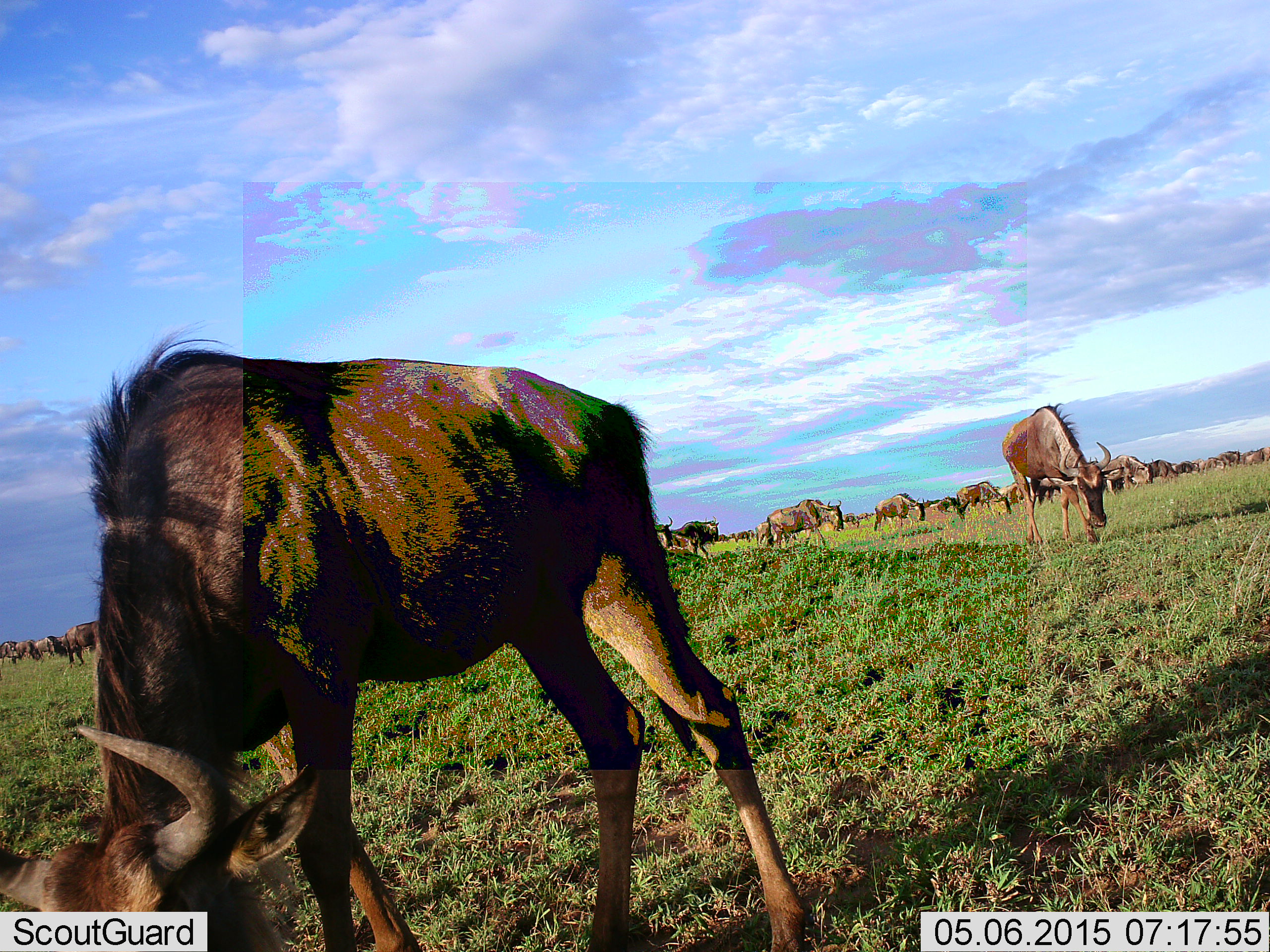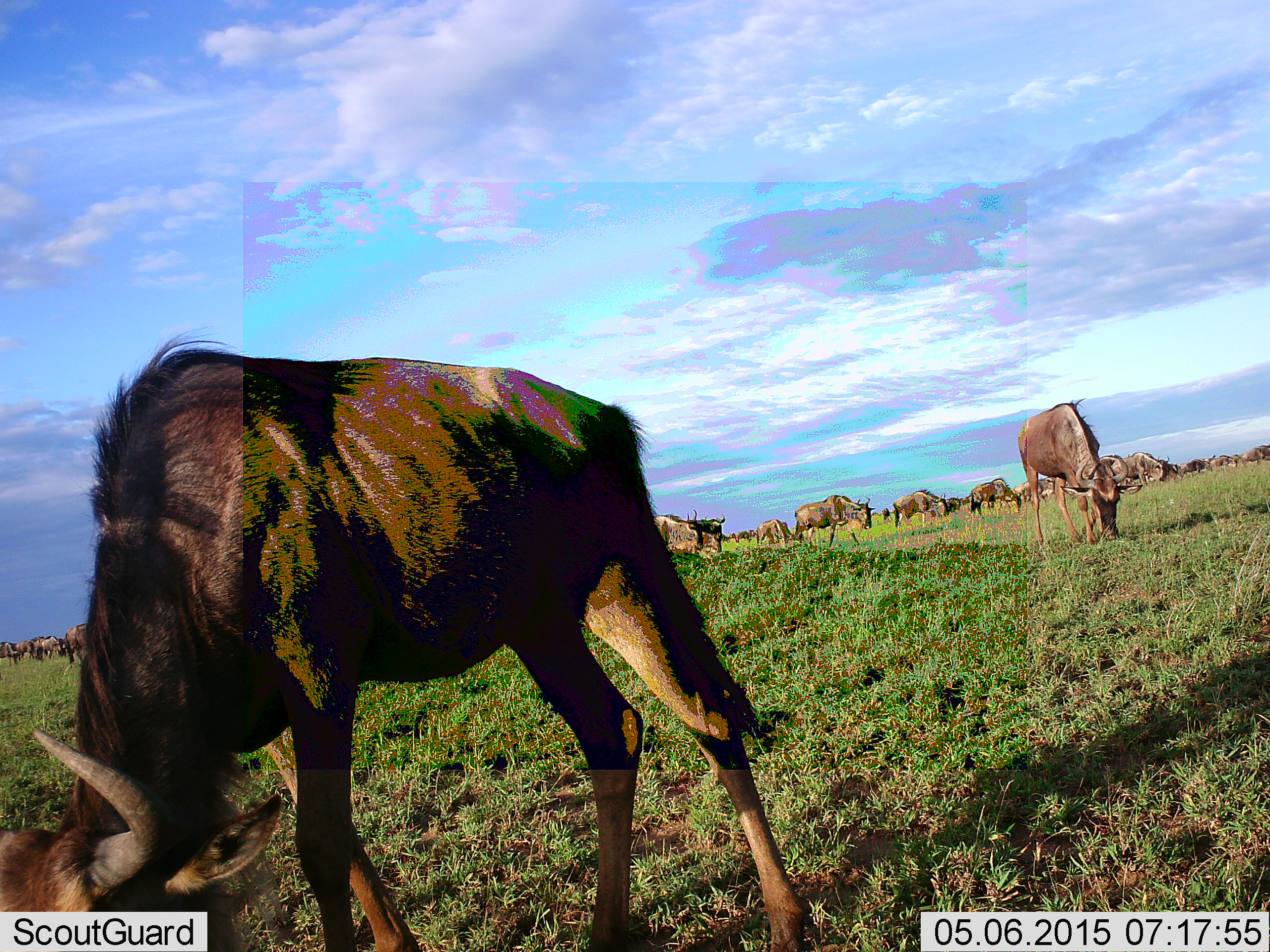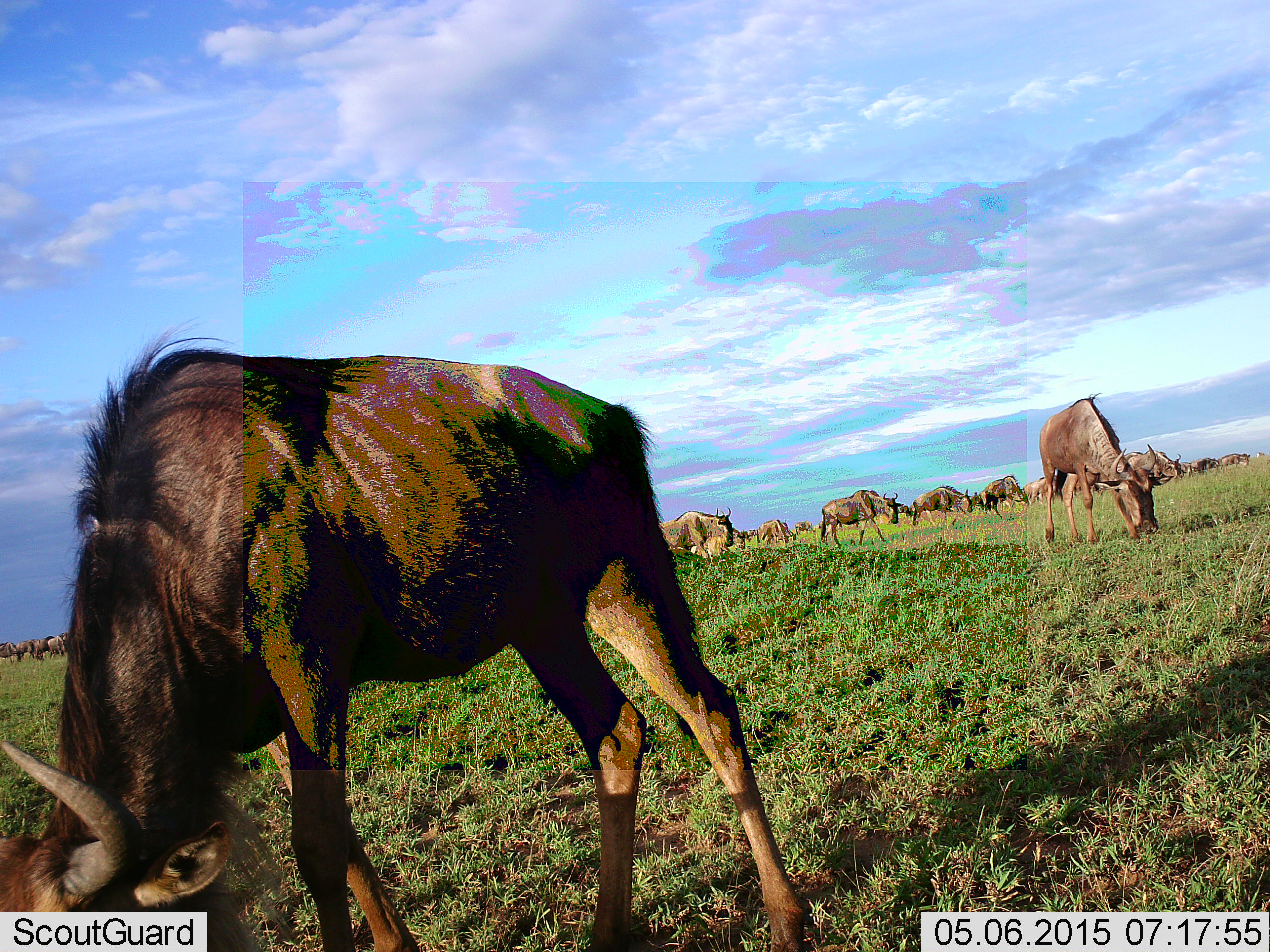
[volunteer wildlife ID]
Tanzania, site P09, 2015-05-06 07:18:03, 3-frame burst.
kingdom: Animalia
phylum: Chordata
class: Mammalia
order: Artiodactyla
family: Bovidae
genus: Connochaetes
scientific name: Connochaetes taurinus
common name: blue wildebeest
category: wildebeest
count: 11-50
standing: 50%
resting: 0%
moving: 50%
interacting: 10%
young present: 0%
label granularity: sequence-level